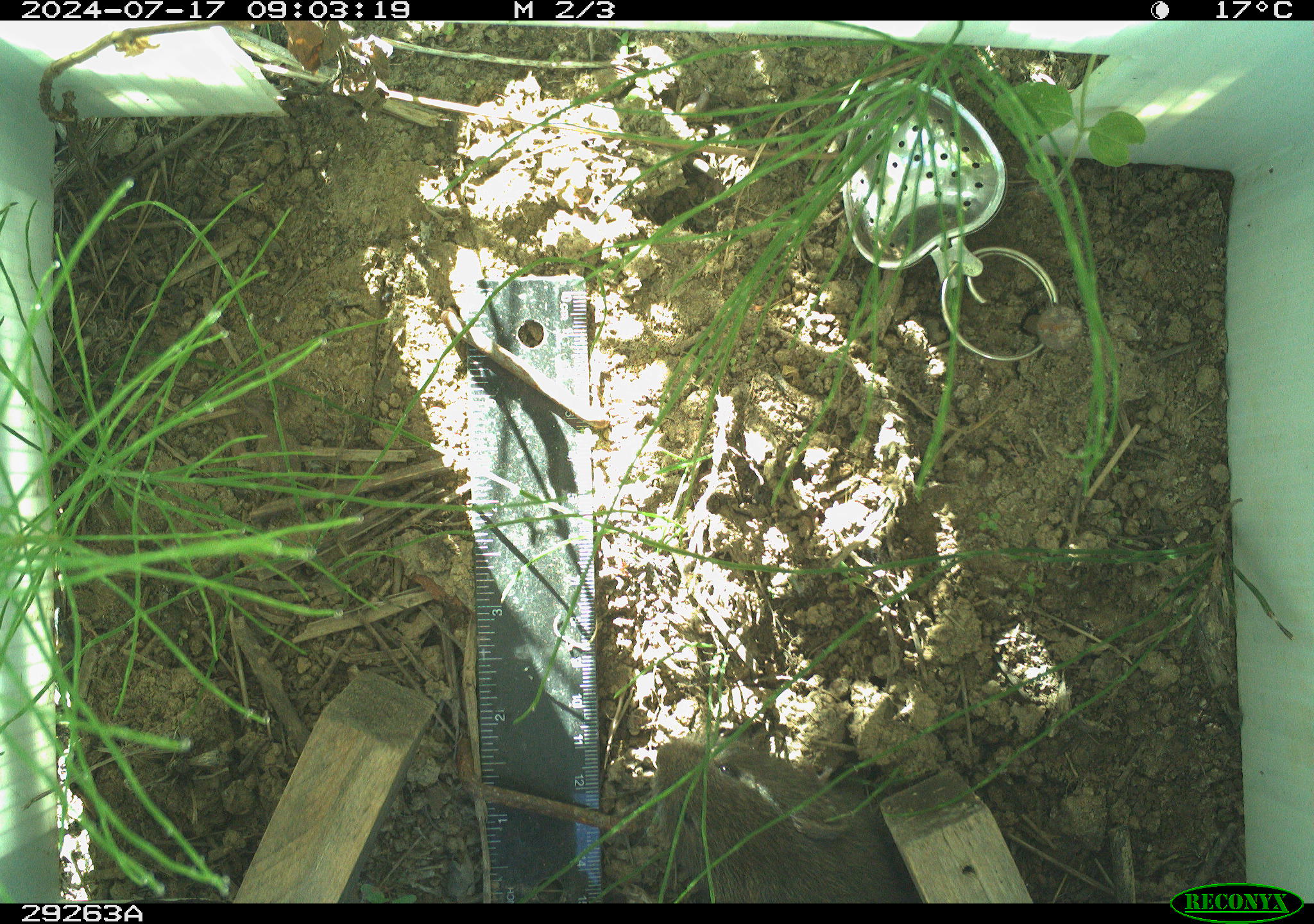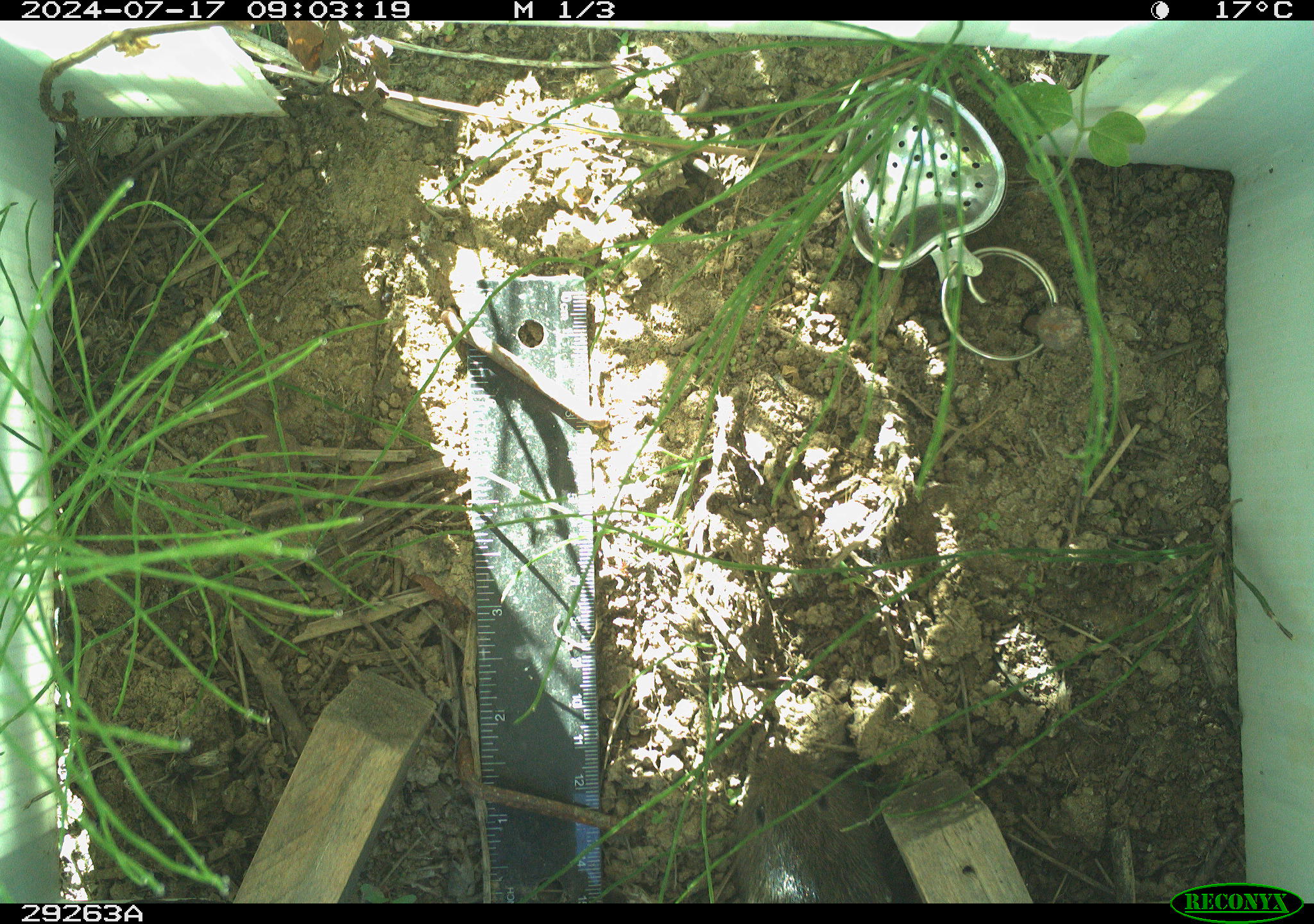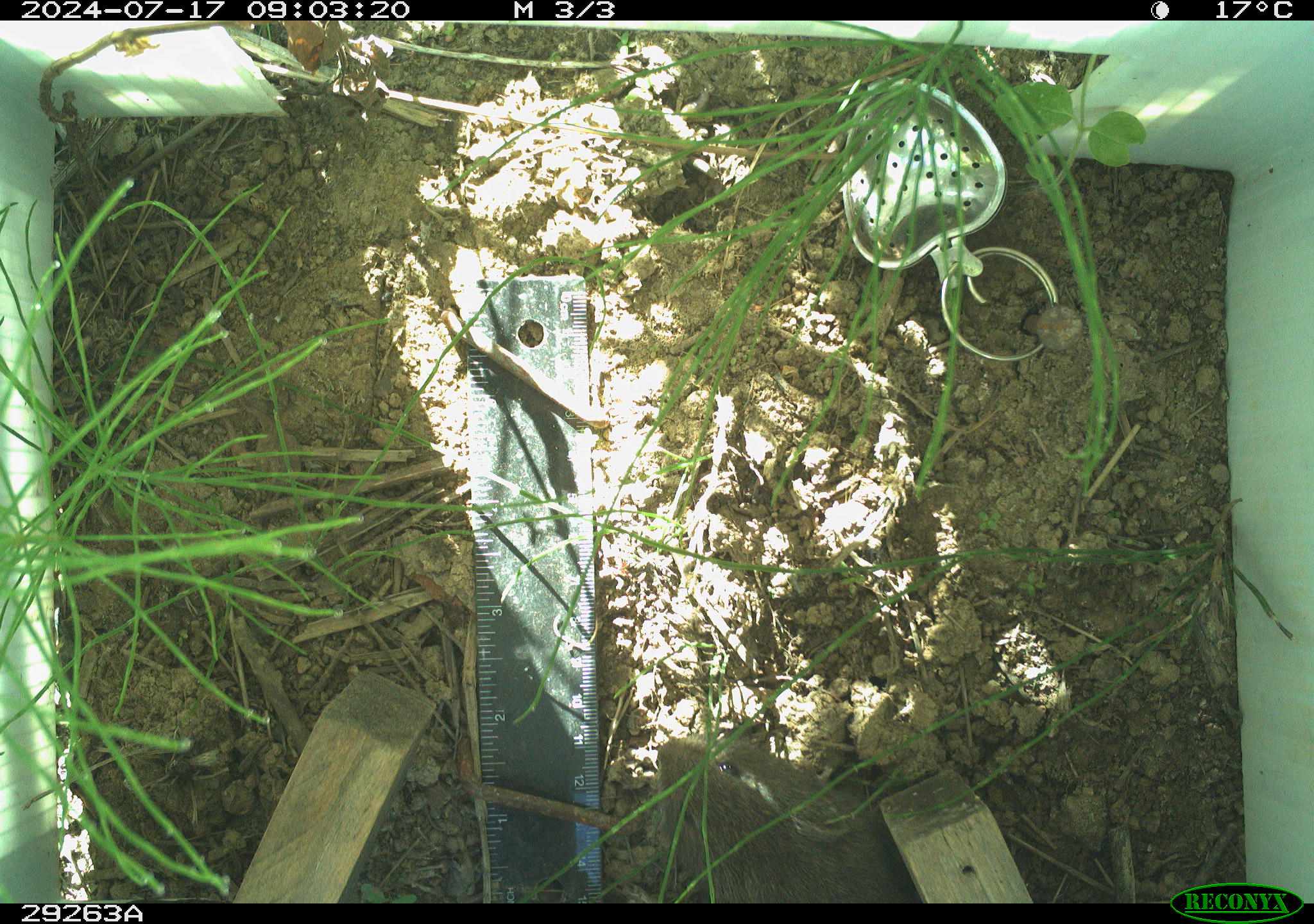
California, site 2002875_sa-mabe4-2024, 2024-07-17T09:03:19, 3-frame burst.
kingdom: Animalia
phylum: Chordata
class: Mammalia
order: Rodentia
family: Cricetidae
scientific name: Arvicolinae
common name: voles, lemmings, and muskrats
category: arvicolinae subfamily